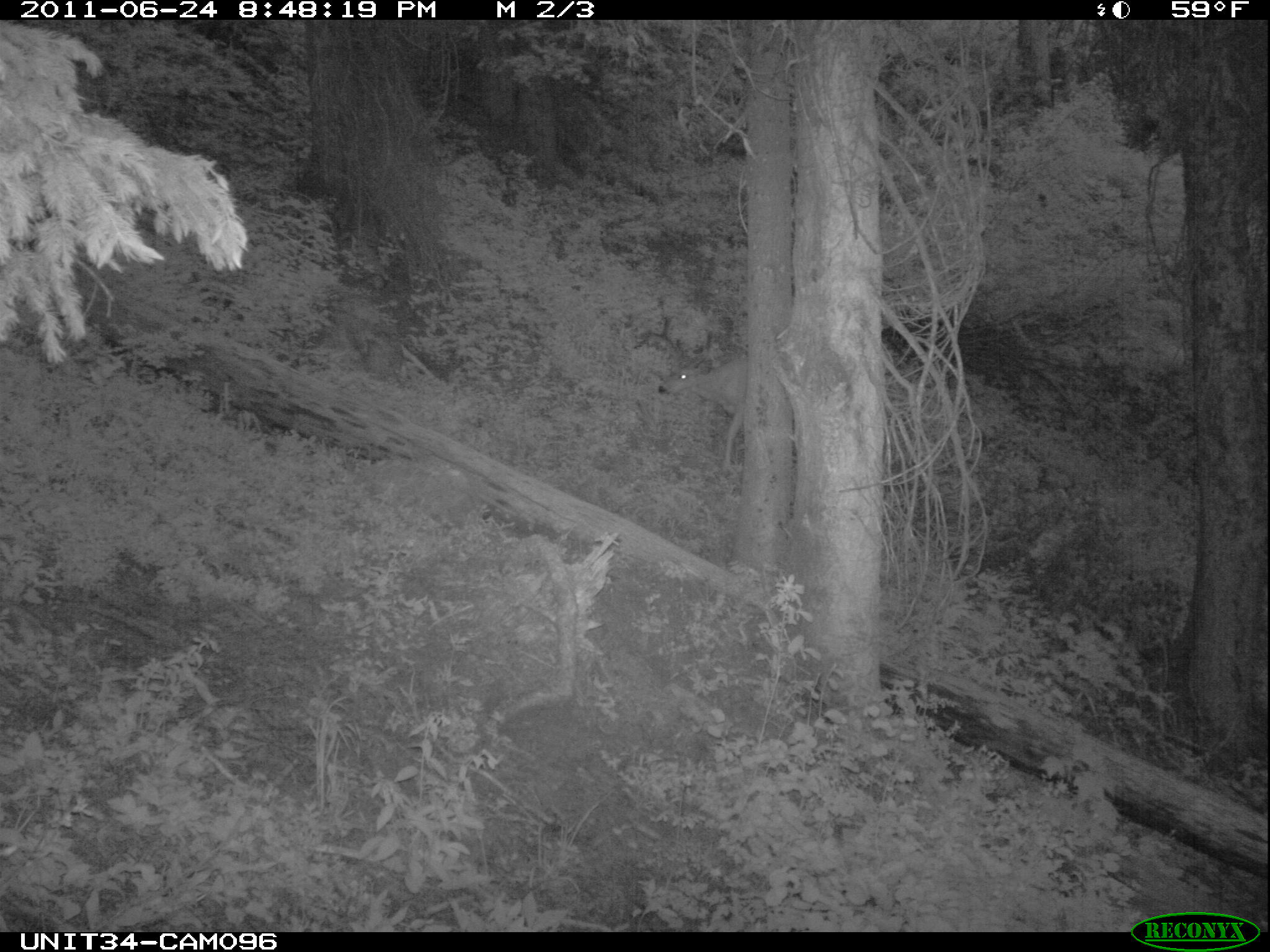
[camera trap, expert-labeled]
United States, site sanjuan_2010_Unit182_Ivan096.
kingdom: Animalia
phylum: Chordata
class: Mammalia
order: Artiodactyla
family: Cervidae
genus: Odocoileus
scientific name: Odocoileus hemionus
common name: mule deer